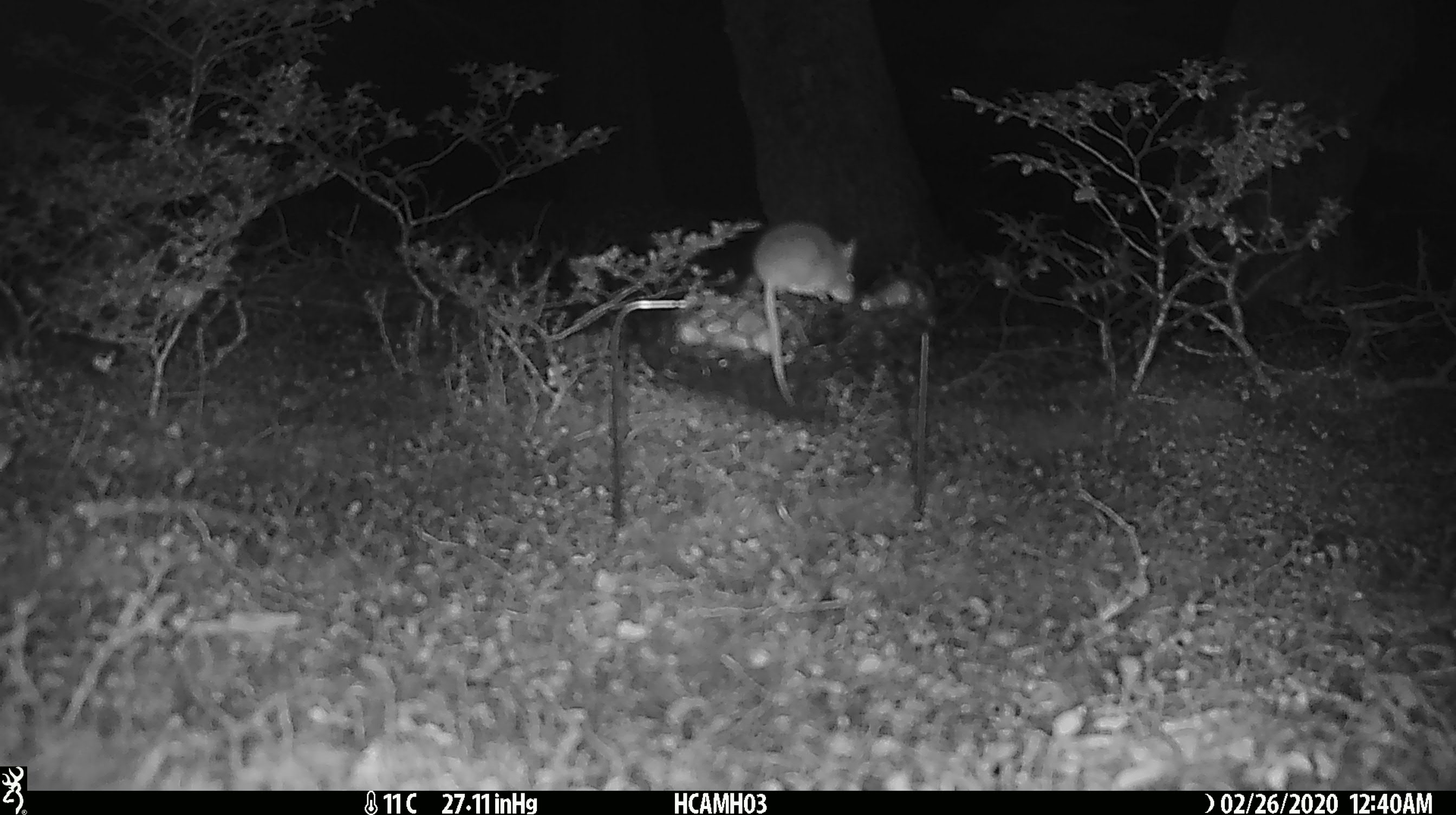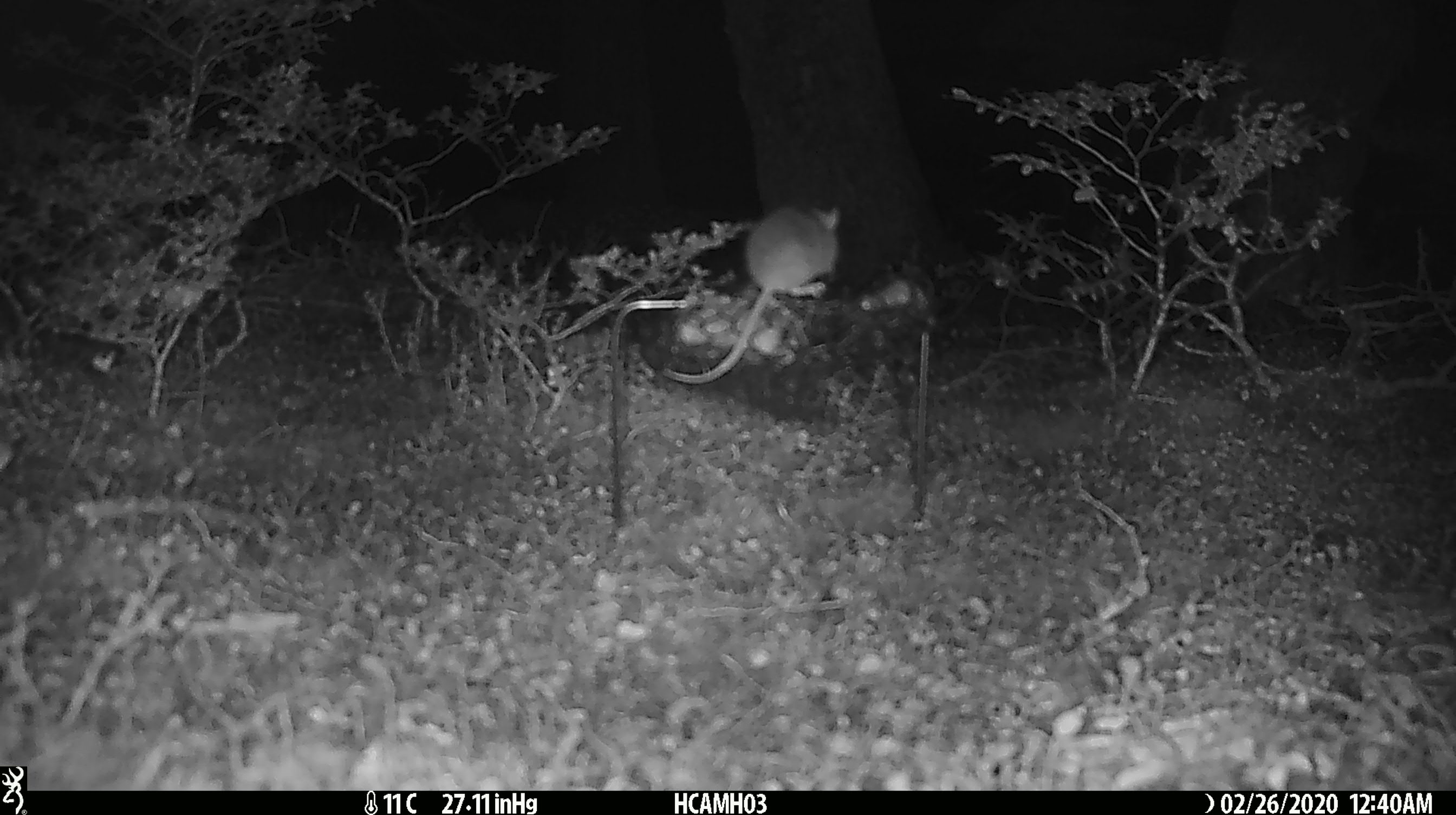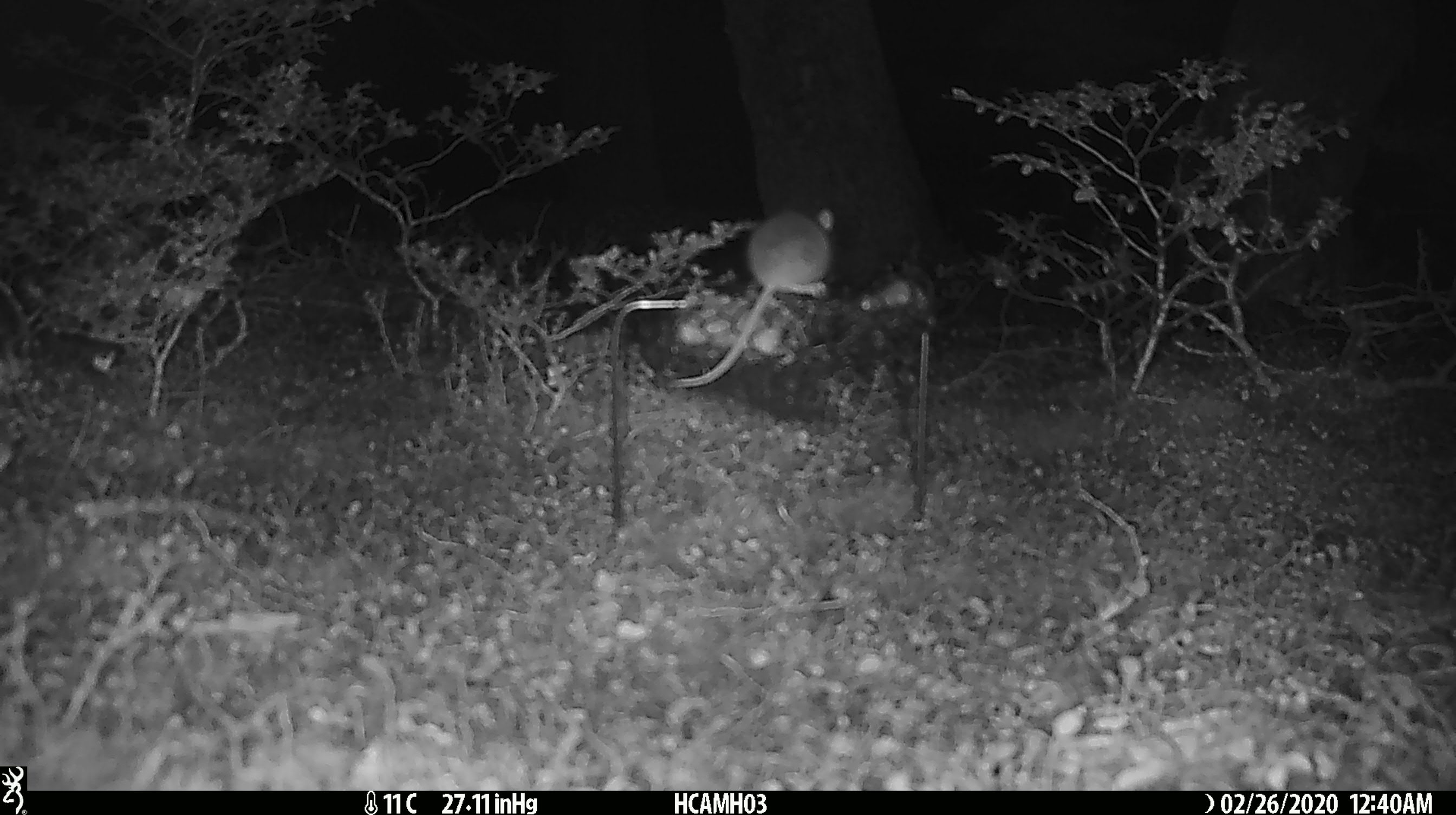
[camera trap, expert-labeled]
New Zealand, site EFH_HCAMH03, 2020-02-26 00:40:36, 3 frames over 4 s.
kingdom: Animalia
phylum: Chordata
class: Mammalia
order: Rodentia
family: Muridae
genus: Mus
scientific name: Mus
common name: mouse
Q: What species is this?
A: Mouse (Mus).